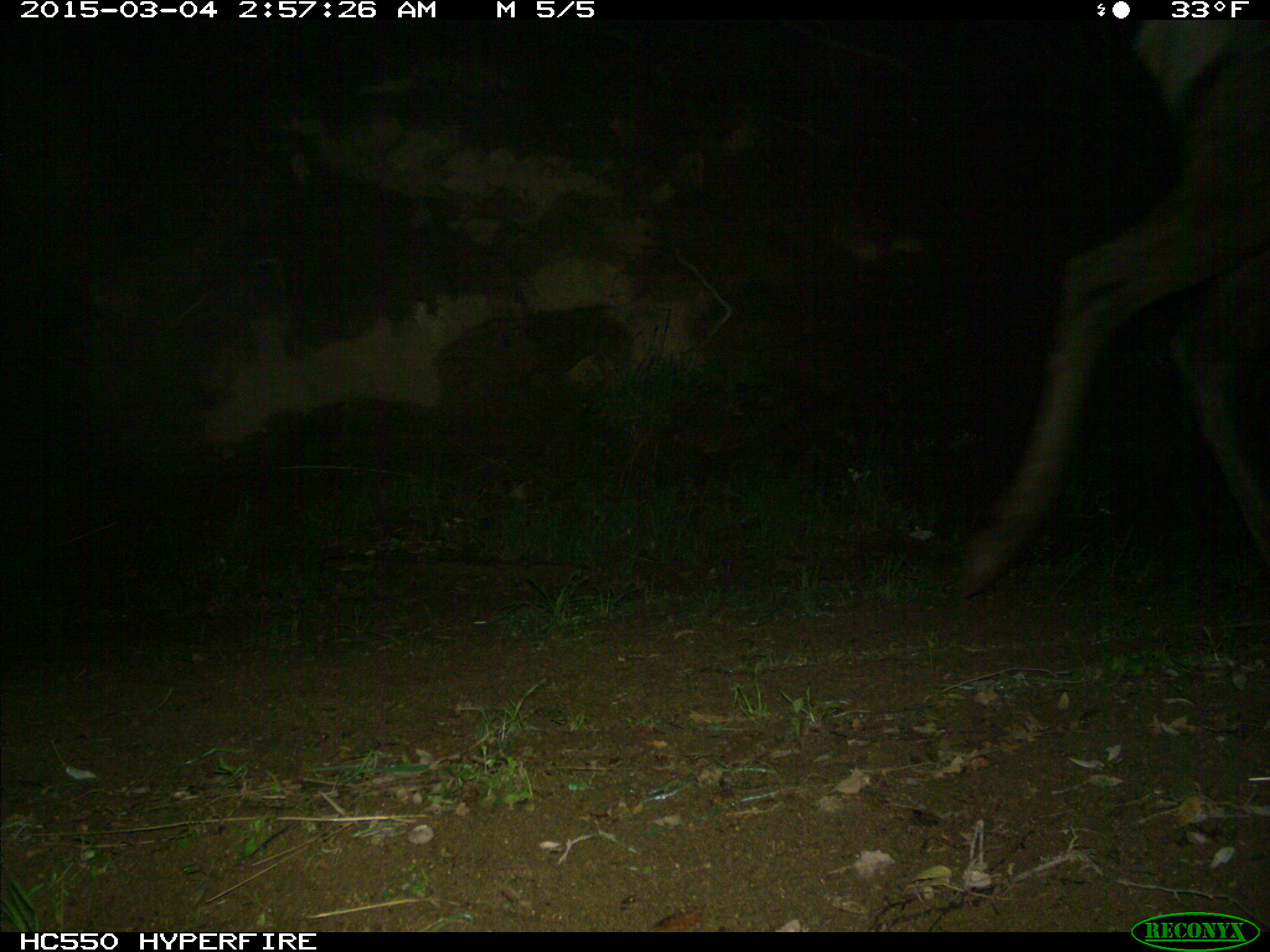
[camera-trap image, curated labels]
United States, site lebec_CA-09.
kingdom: Animalia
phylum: Chordata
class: Mammalia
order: Artiodactyla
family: Cervidae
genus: Cervus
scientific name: Cervus canadensis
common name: elk